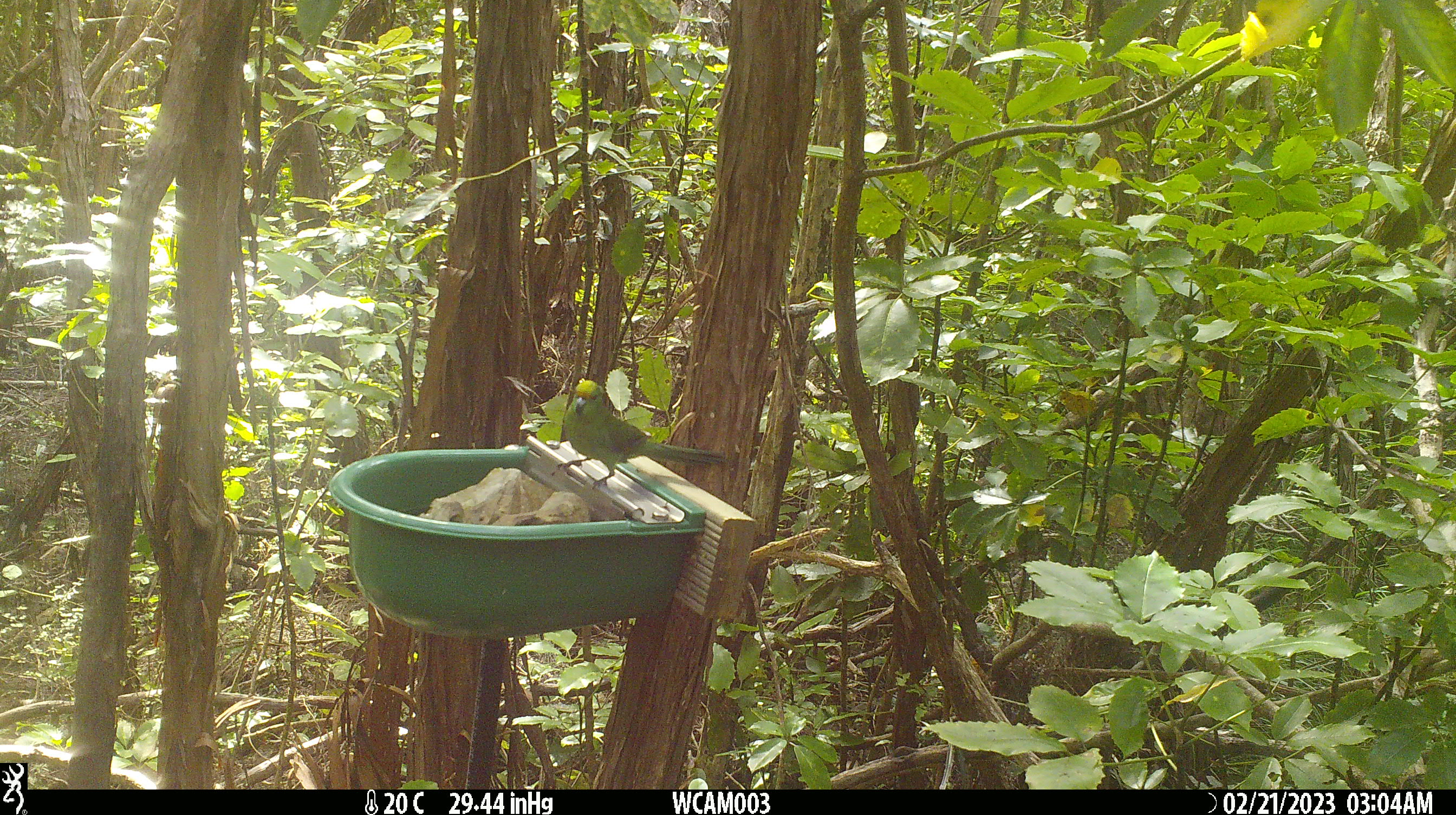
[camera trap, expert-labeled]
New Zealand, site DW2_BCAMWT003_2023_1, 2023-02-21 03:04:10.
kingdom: Animalia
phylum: Chordata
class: Aves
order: Psittaciformes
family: Psittaculidae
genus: Cyanoramphus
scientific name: Cyanoramphus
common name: parakeet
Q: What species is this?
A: Parakeet (Cyanoramphus).